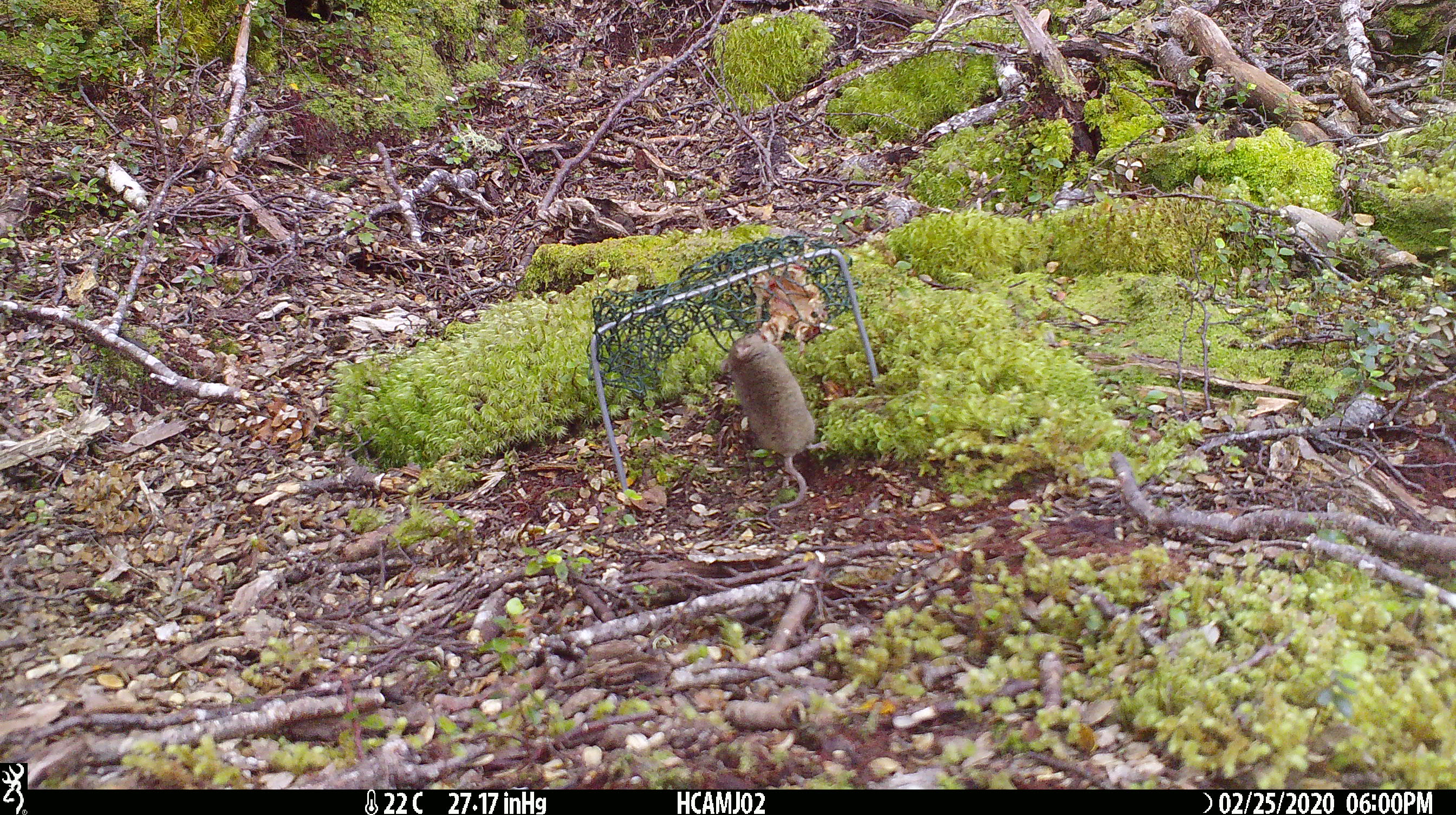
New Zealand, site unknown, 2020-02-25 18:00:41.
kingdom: Animalia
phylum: Chordata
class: Mammalia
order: Rodentia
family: Muridae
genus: Mus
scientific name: Mus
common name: mouse